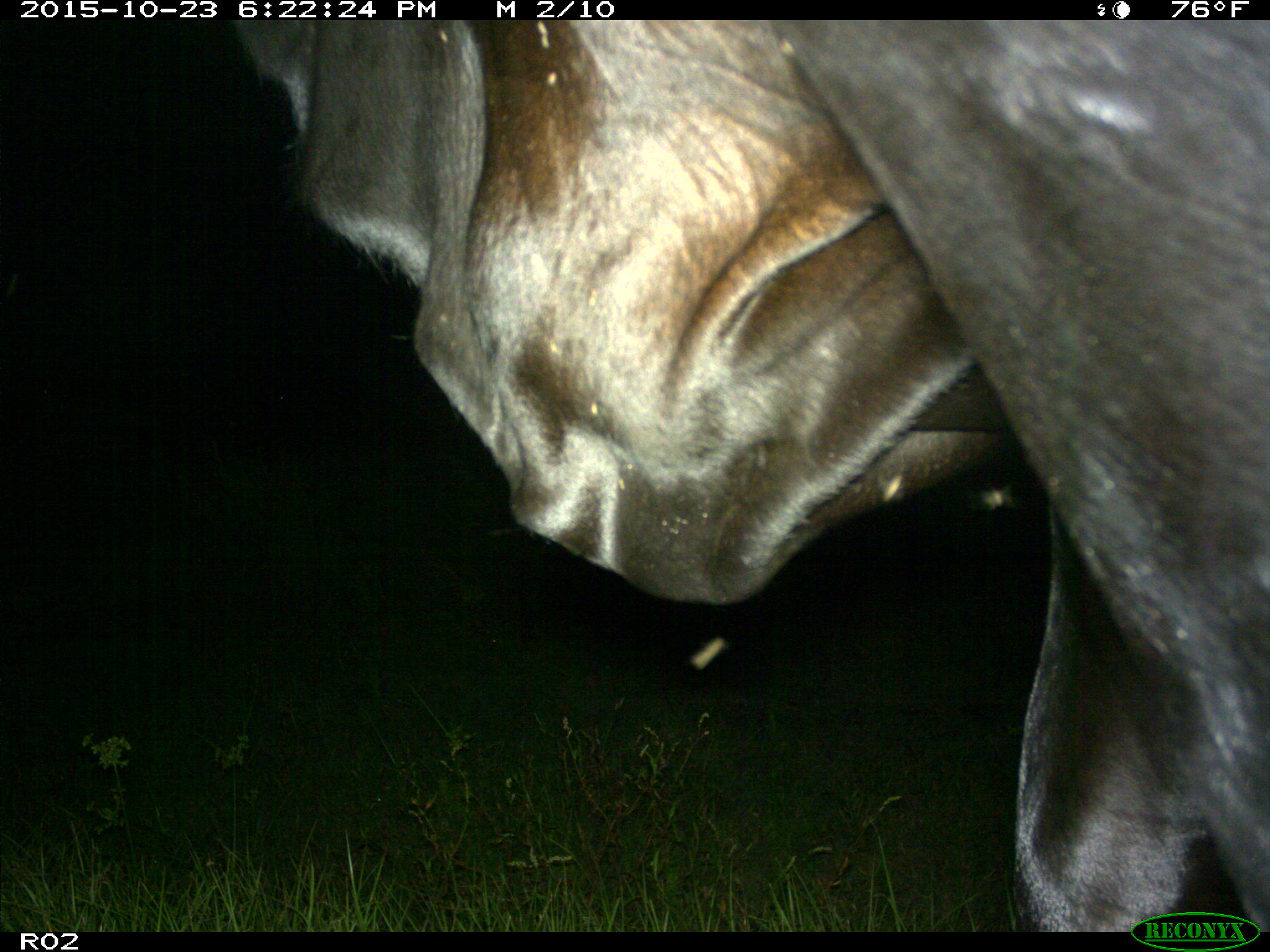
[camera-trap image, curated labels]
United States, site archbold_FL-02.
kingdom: Animalia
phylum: Chordata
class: Mammalia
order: Artiodactyla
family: Bovidae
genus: Bos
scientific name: Bos taurus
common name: domestic cow